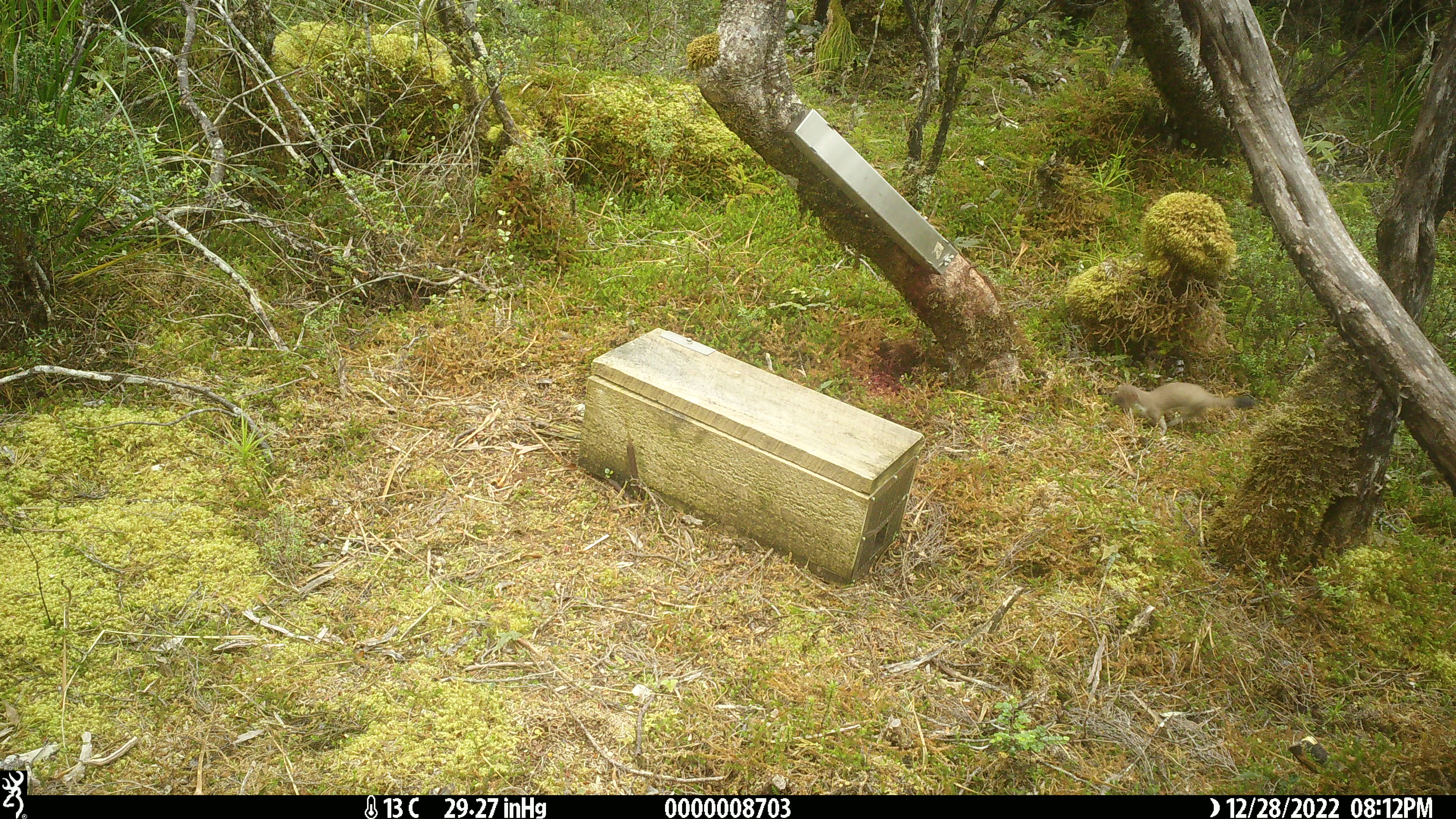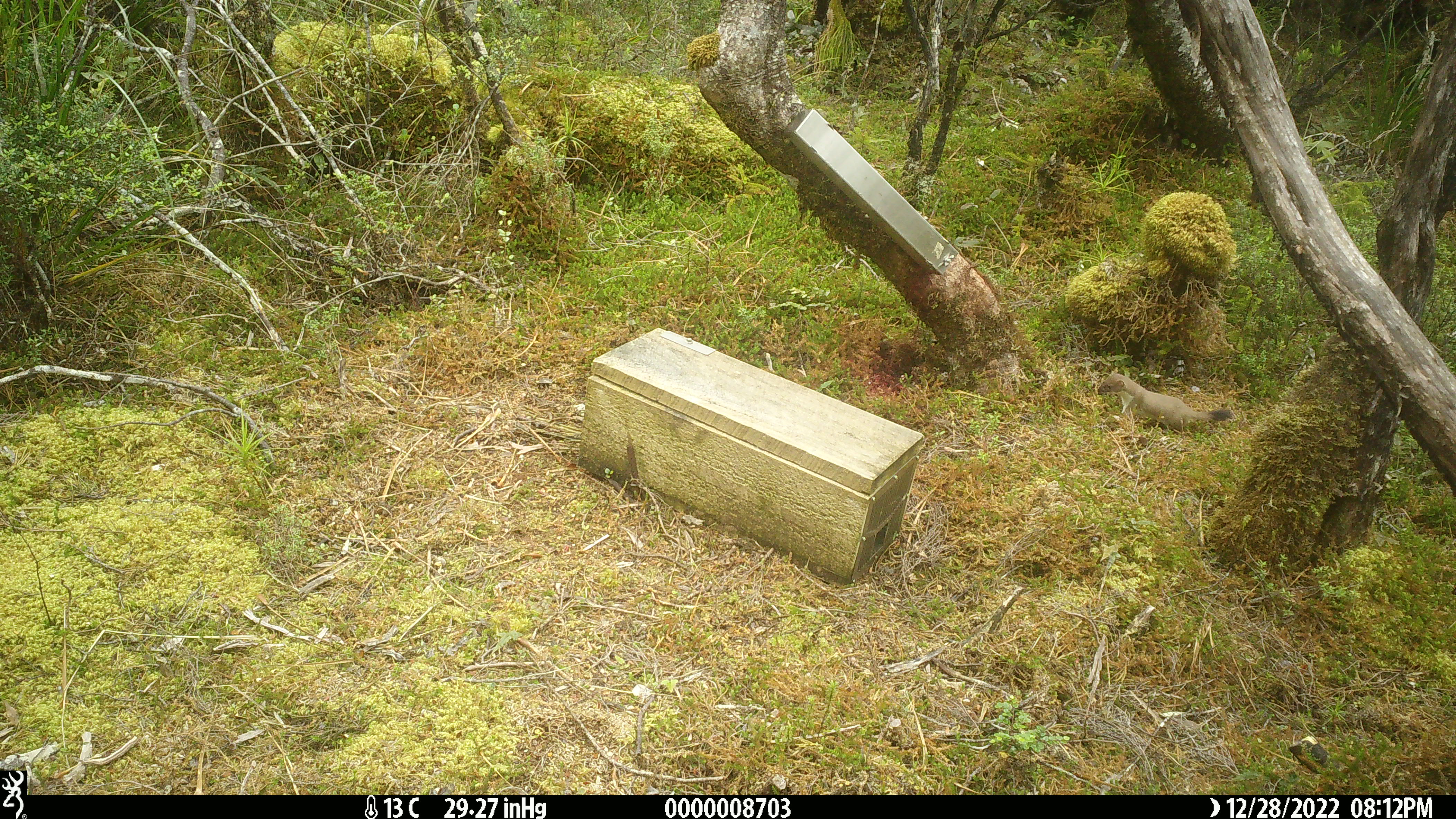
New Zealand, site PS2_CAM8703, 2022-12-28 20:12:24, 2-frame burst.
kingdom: Animalia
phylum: Chordata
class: Mammalia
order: Carnivora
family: Mustelidae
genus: Mustela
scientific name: Mustela erminea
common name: stoat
Stoat (Mustela erminea).